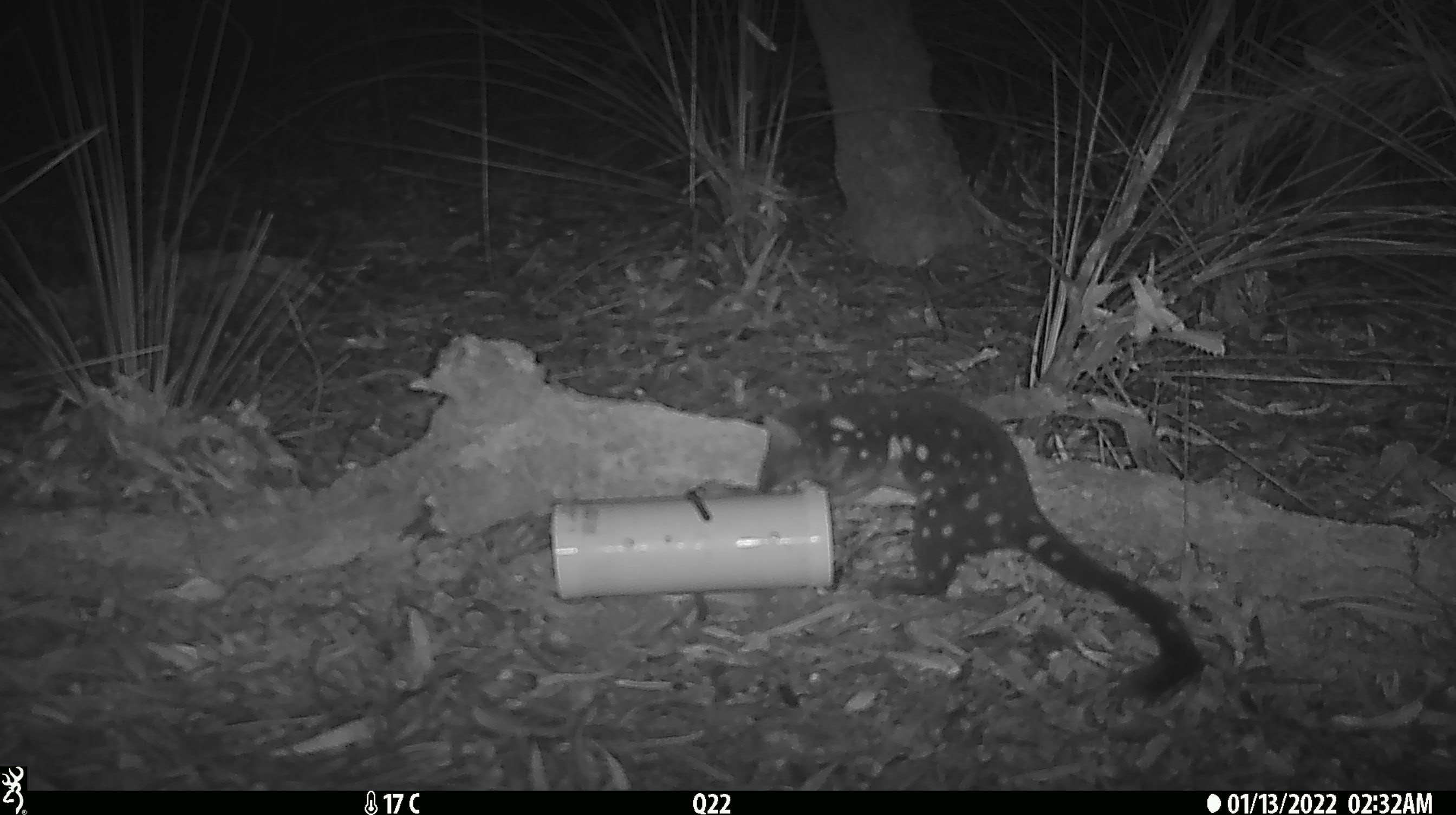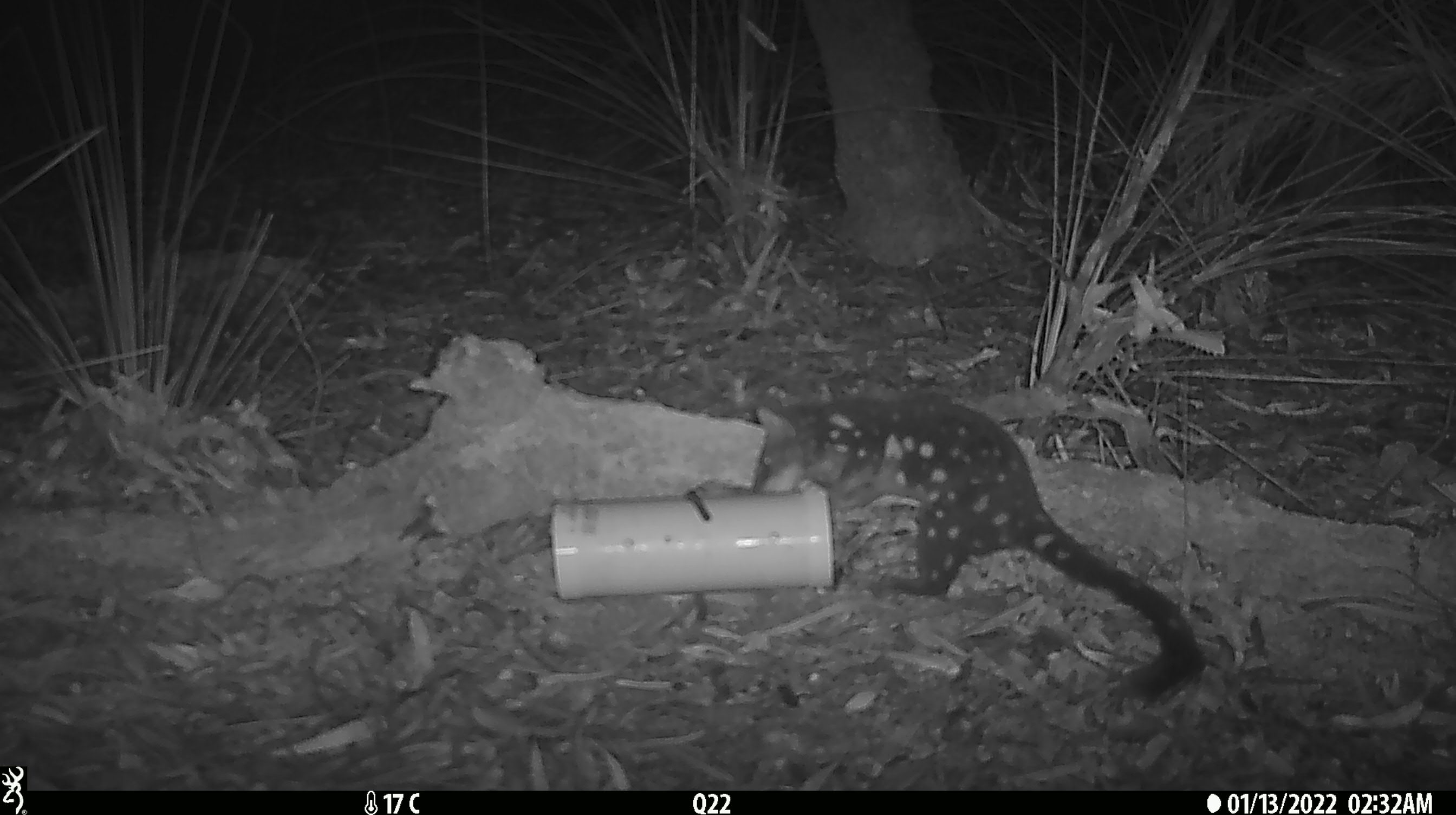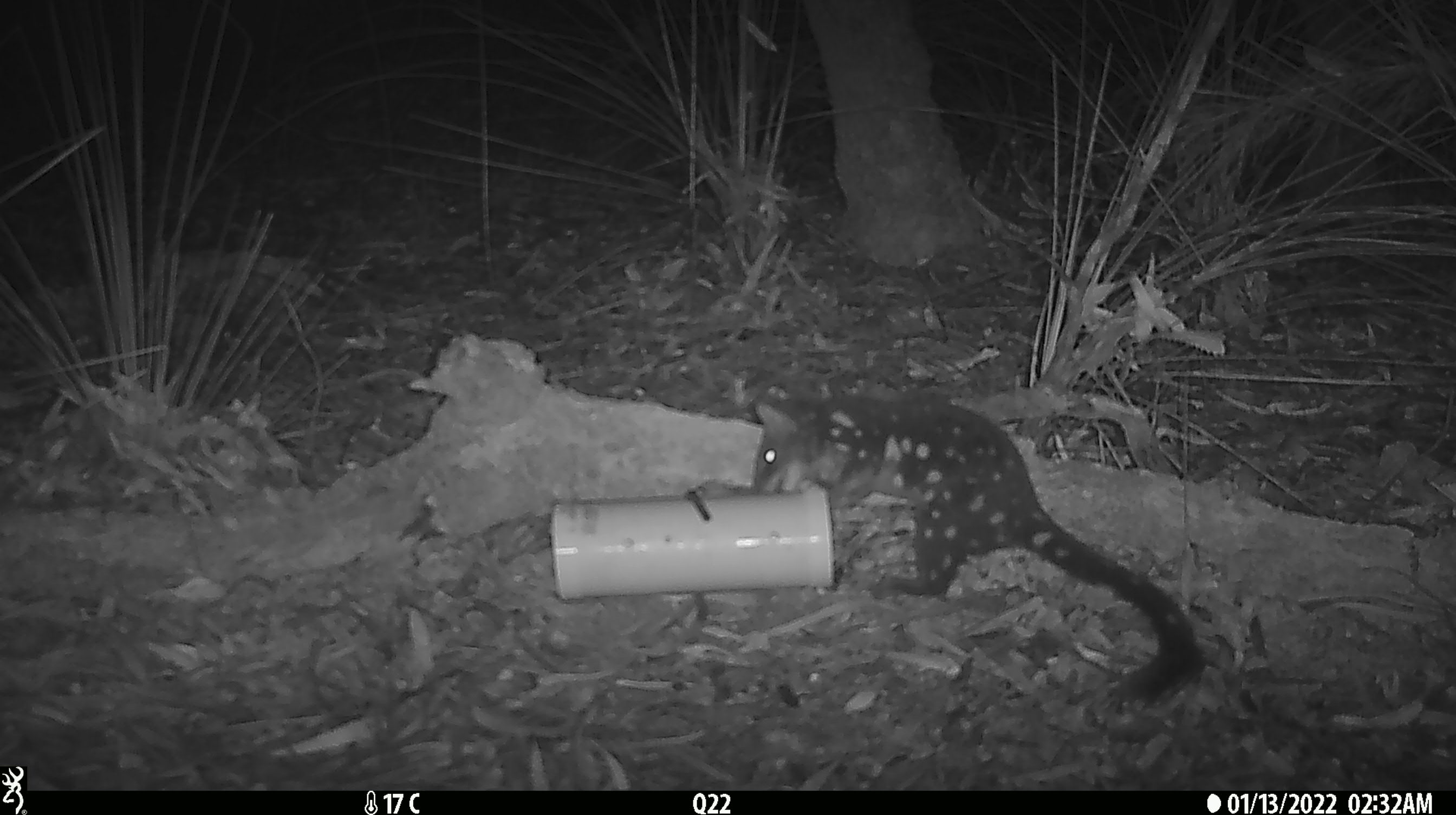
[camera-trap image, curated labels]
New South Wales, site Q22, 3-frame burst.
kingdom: Animalia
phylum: Chordata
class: Mammalia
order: Dasyuromorphia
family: Dasyuridae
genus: Dasyurus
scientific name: Dasyurus maculatus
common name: spotted-tailed quoll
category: quoll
Quoll (spotted-tailed quoll) (Dasyurus maculatus).